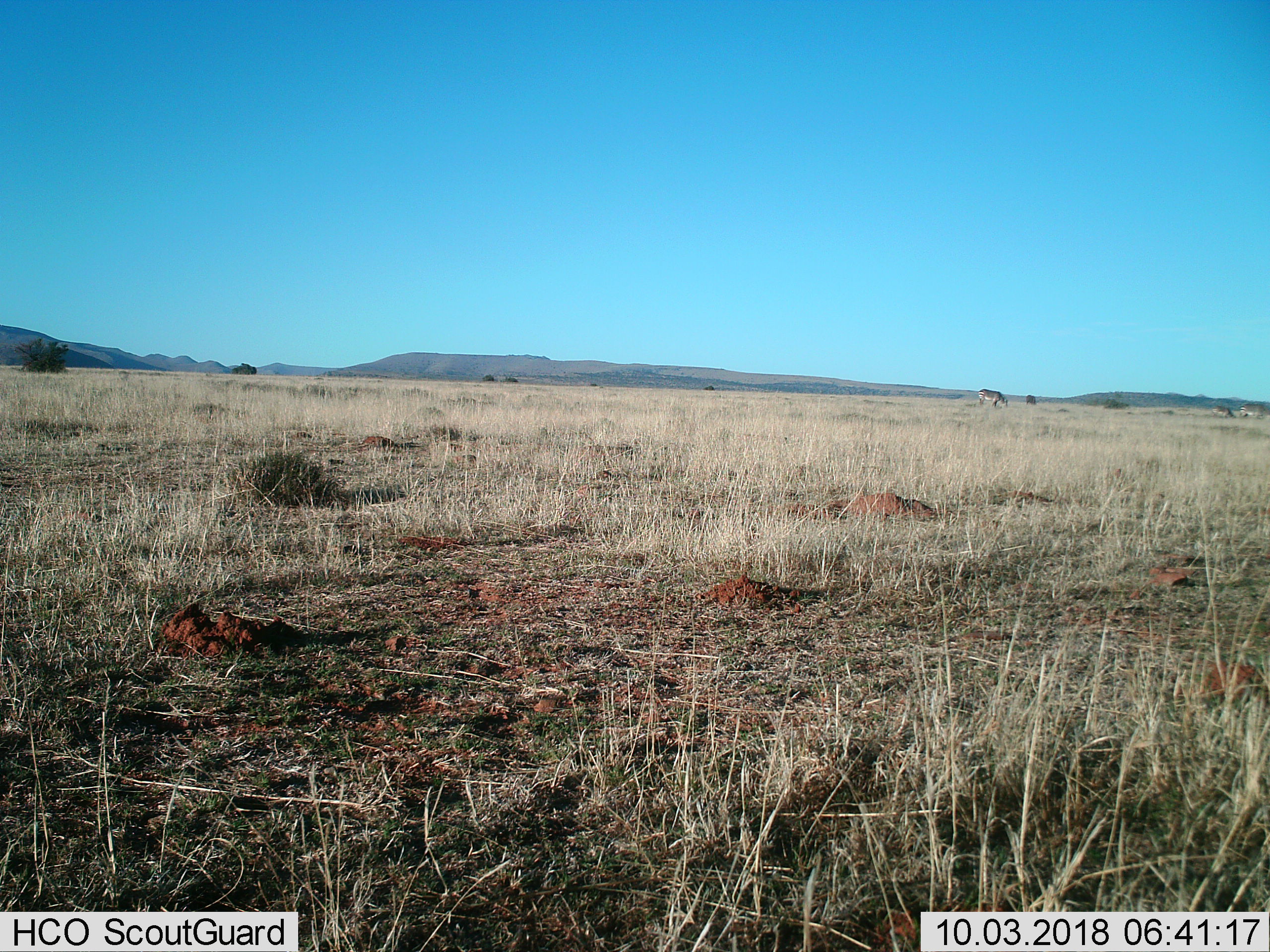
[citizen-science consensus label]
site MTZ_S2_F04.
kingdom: Animalia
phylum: Chordata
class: Mammalia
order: Perissodactyla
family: Equidae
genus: Equus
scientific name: Equus zebra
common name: mountain zebra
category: zebramountain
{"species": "zebramountain (mountain zebra) (Equus zebra)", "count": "4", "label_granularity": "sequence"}